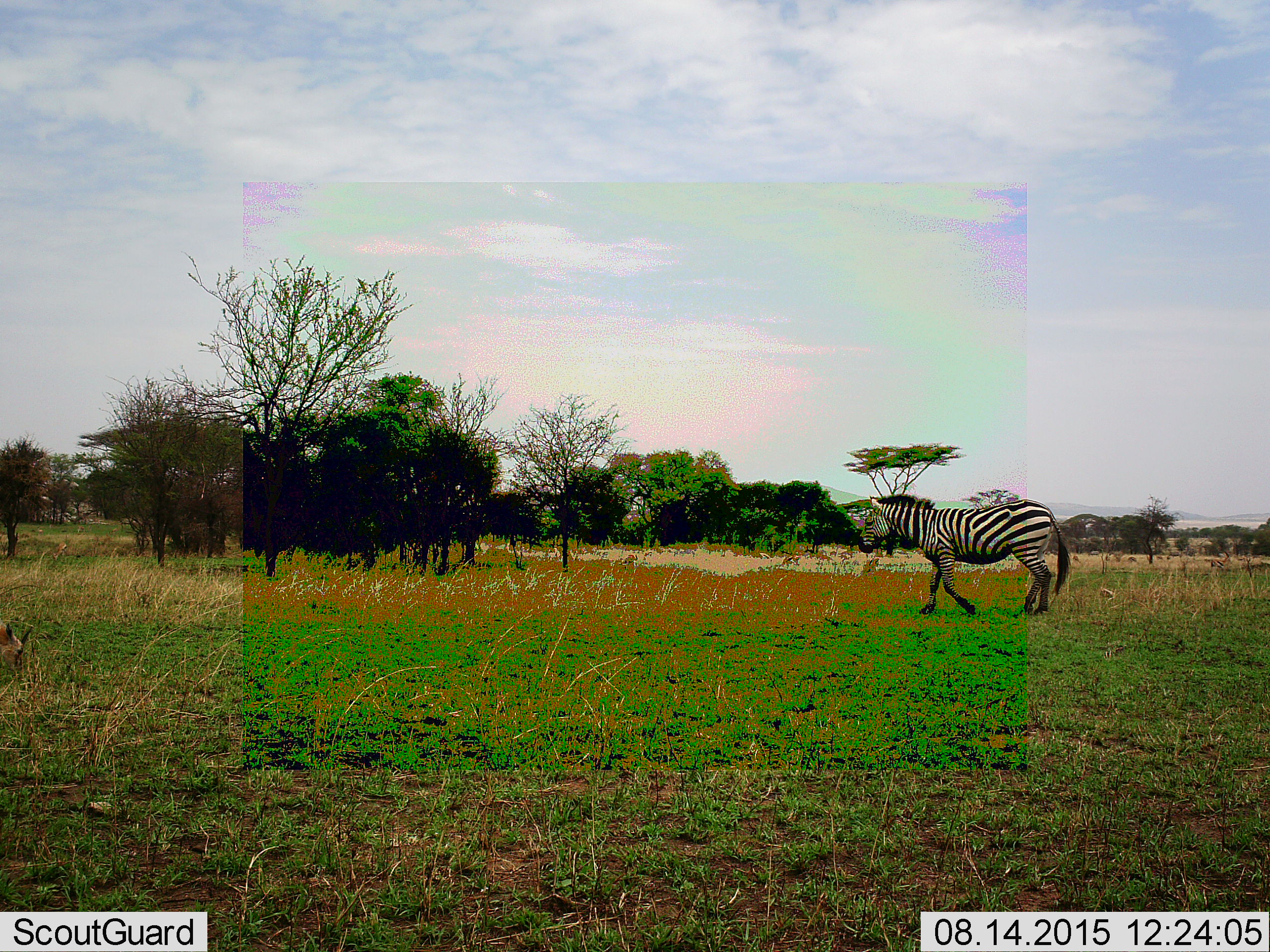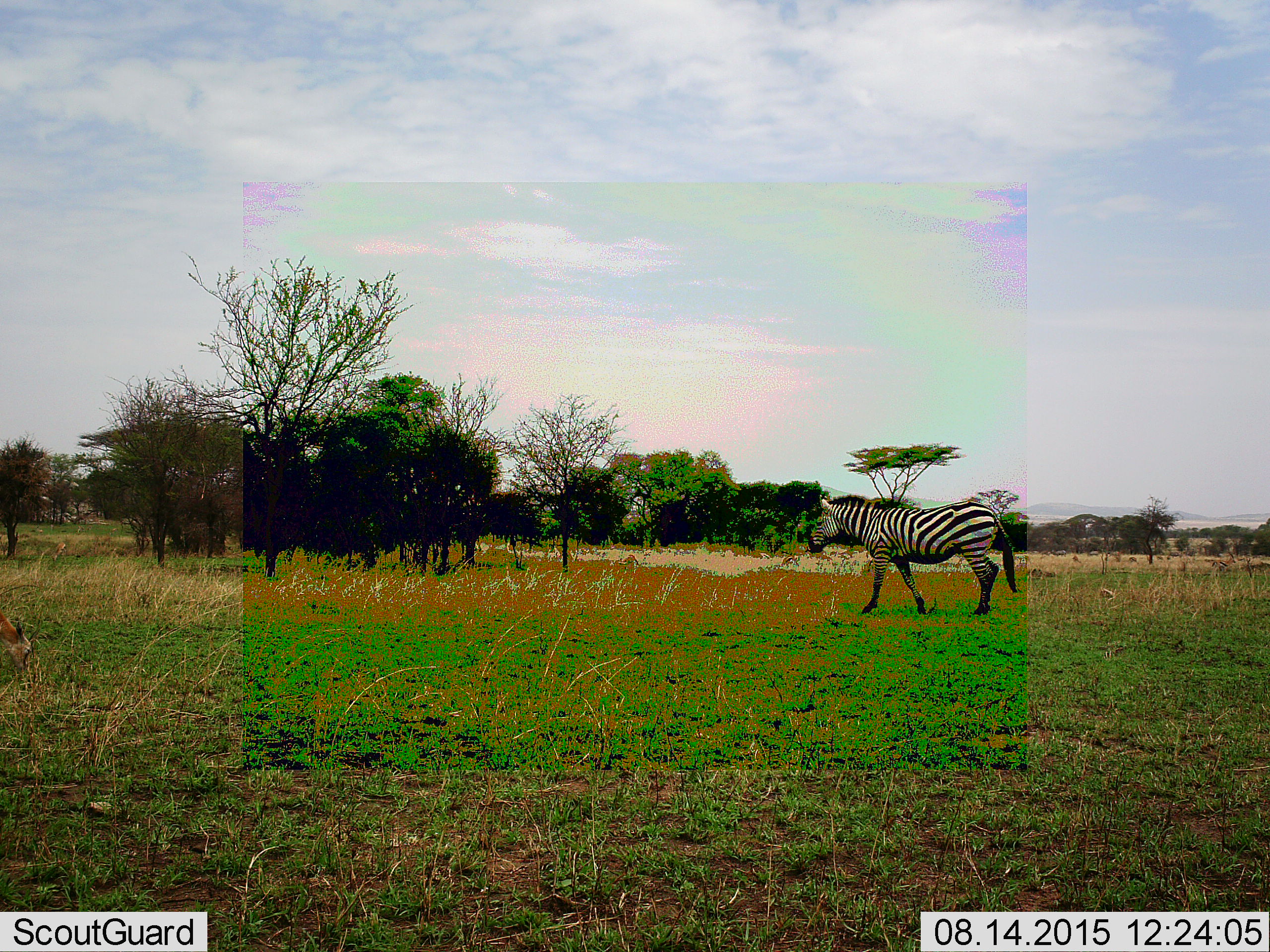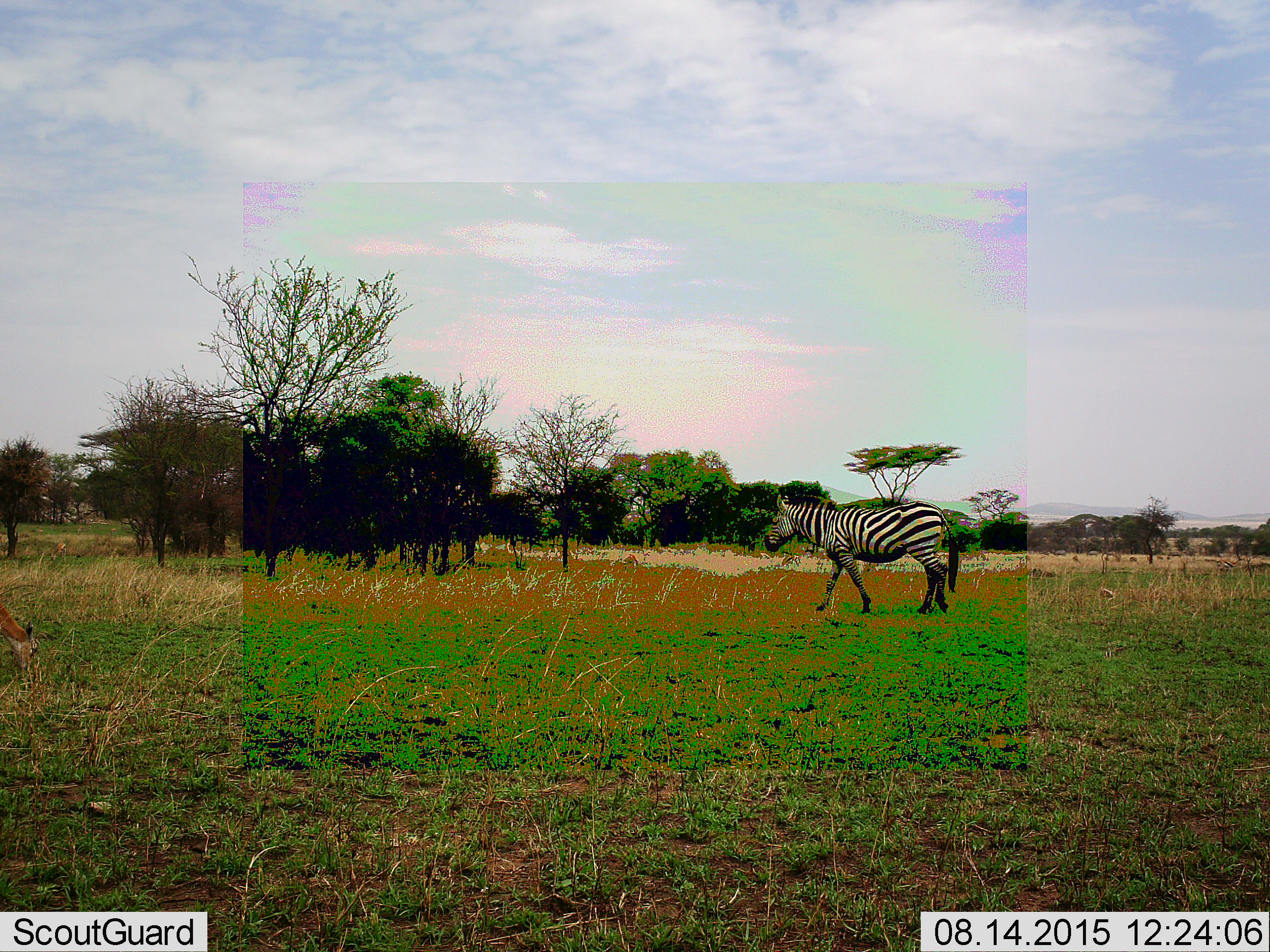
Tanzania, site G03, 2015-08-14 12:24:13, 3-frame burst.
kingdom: Animalia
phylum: Chordata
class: Mammalia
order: Artiodactyla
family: Bovidae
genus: Eudorcas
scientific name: Eudorcas thomsonii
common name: thomson's gazelle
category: gazellethomsons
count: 11-50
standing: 40%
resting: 0%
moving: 30%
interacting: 0%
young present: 0%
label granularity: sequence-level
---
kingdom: Animalia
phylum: Chordata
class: Mammalia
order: Perissodactyla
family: Equidae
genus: Equus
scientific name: Equus quagga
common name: plains zebra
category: zebra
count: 1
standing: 5%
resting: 0%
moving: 95%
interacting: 0%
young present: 0%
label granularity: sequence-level